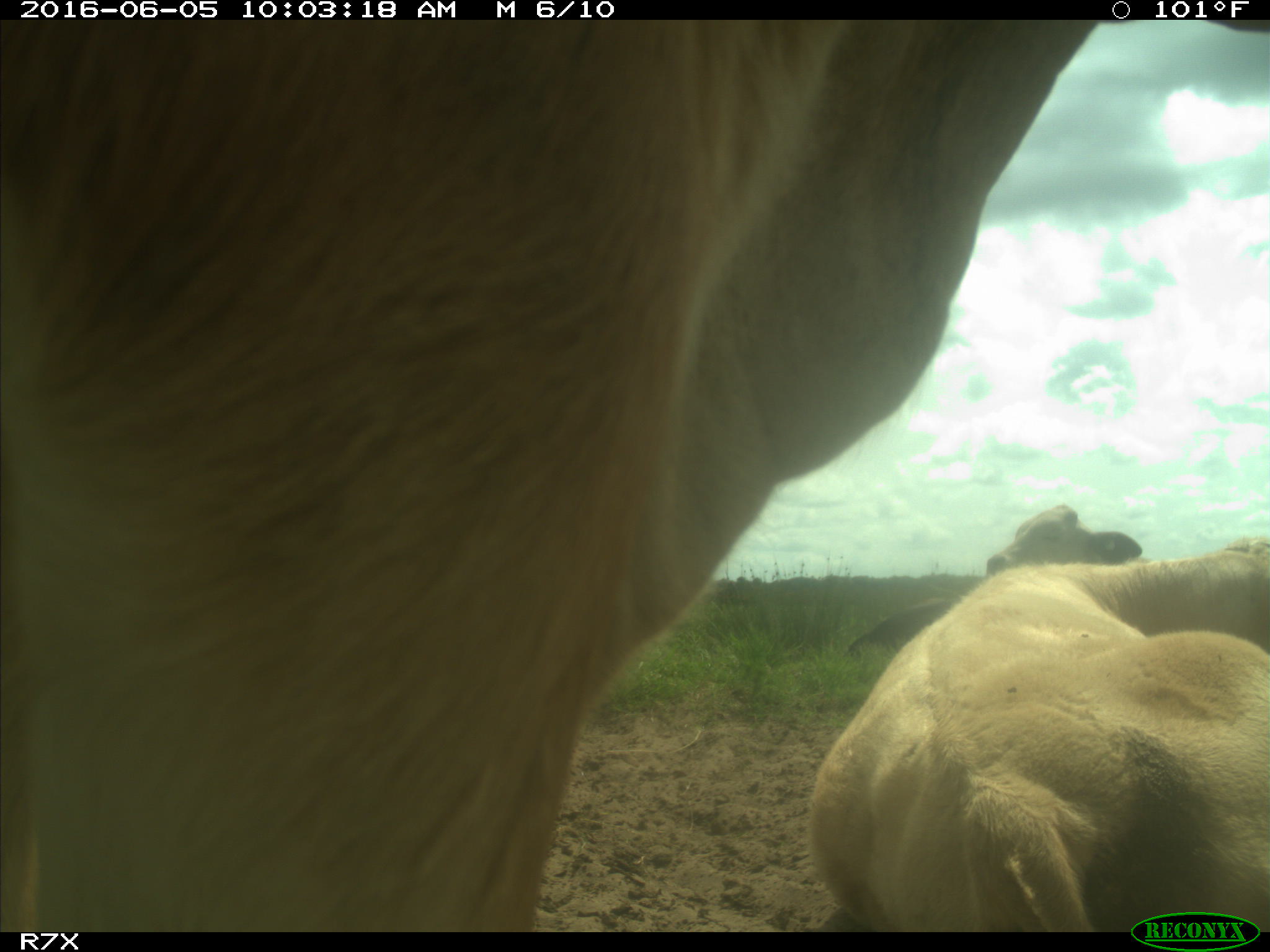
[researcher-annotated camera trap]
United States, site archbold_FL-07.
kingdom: Animalia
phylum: Chordata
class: Mammalia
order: Artiodactyla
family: Bovidae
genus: Bos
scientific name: Bos taurus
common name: domestic cow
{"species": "Bos taurus (domestic cow)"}